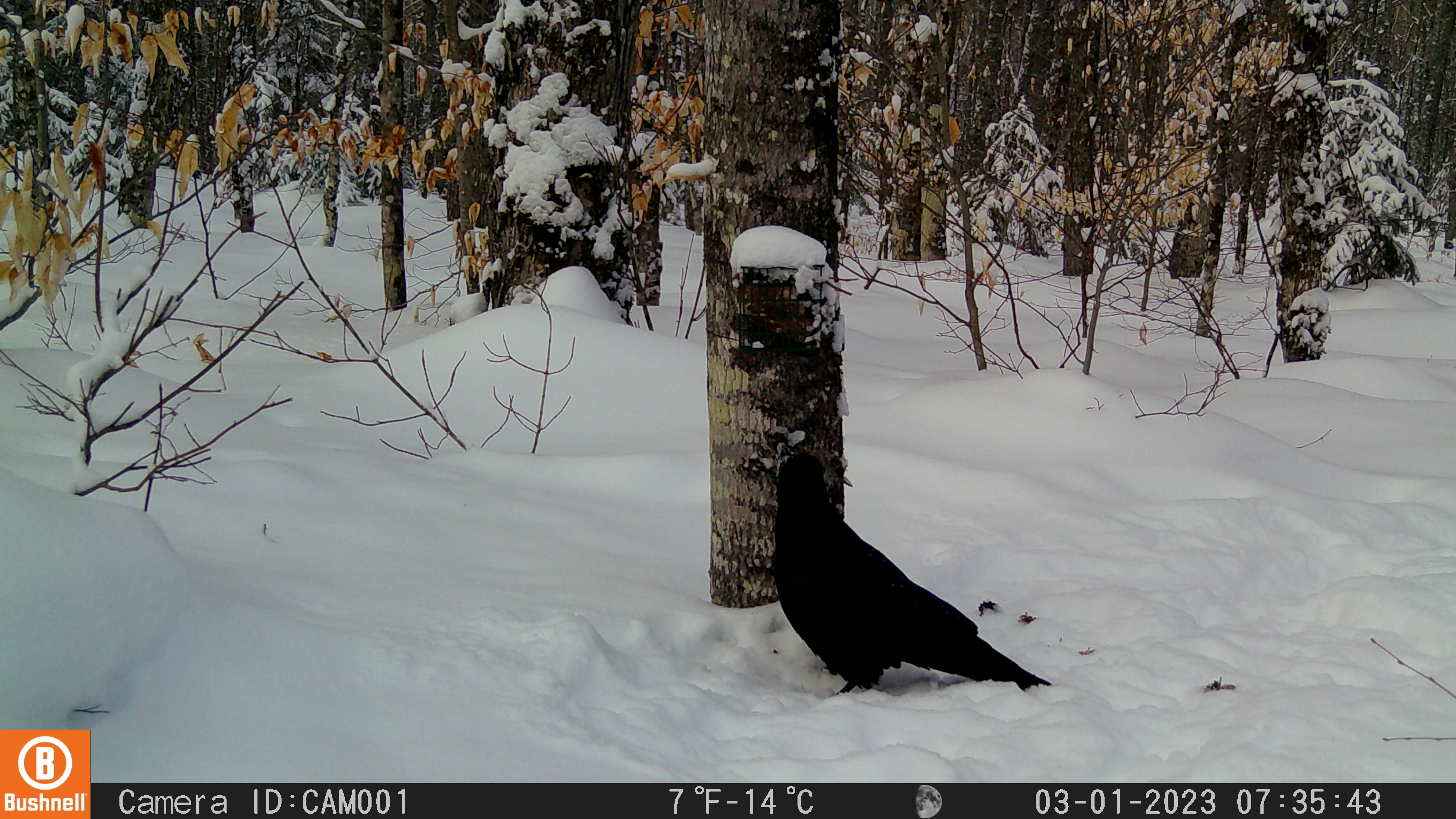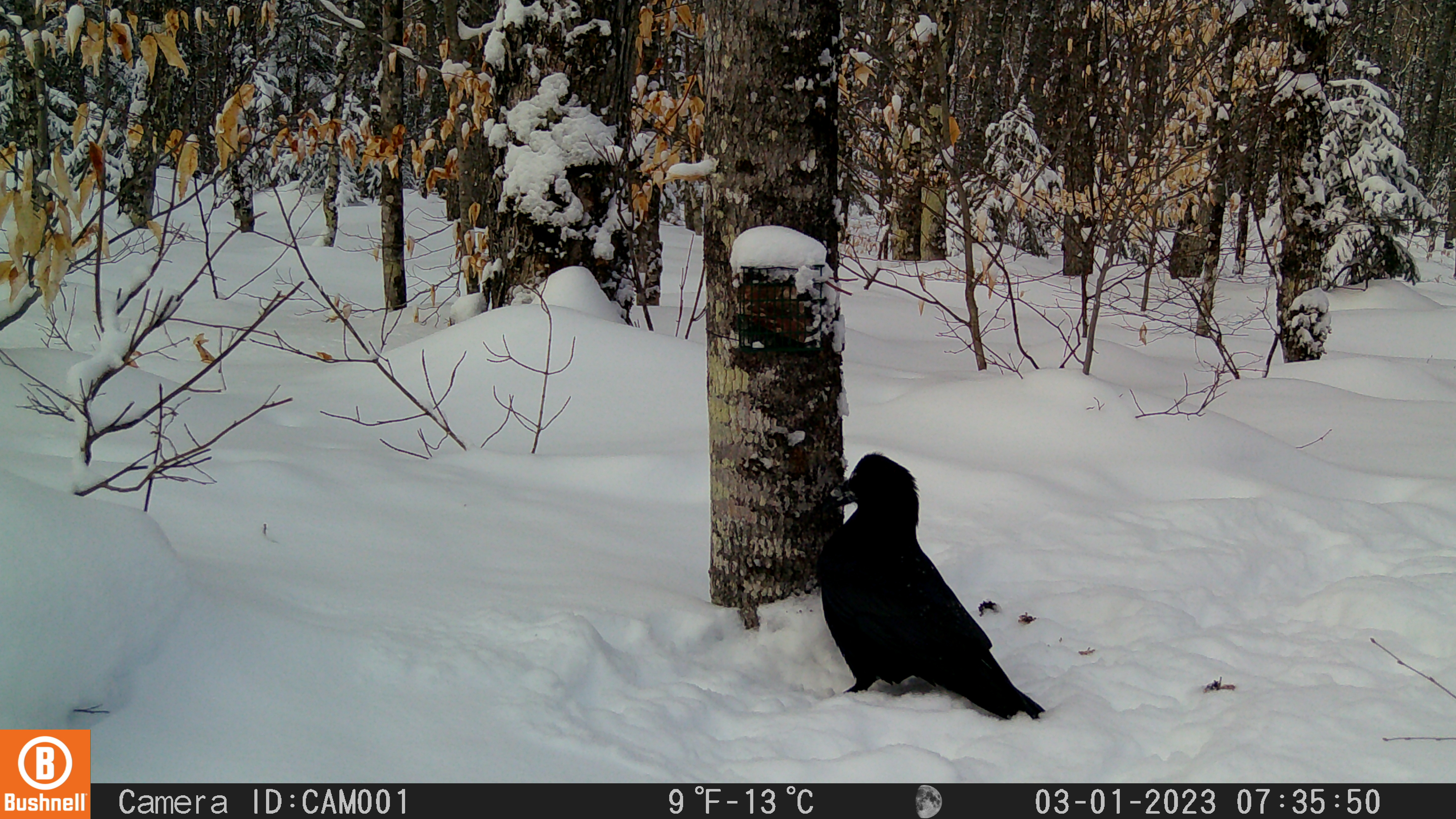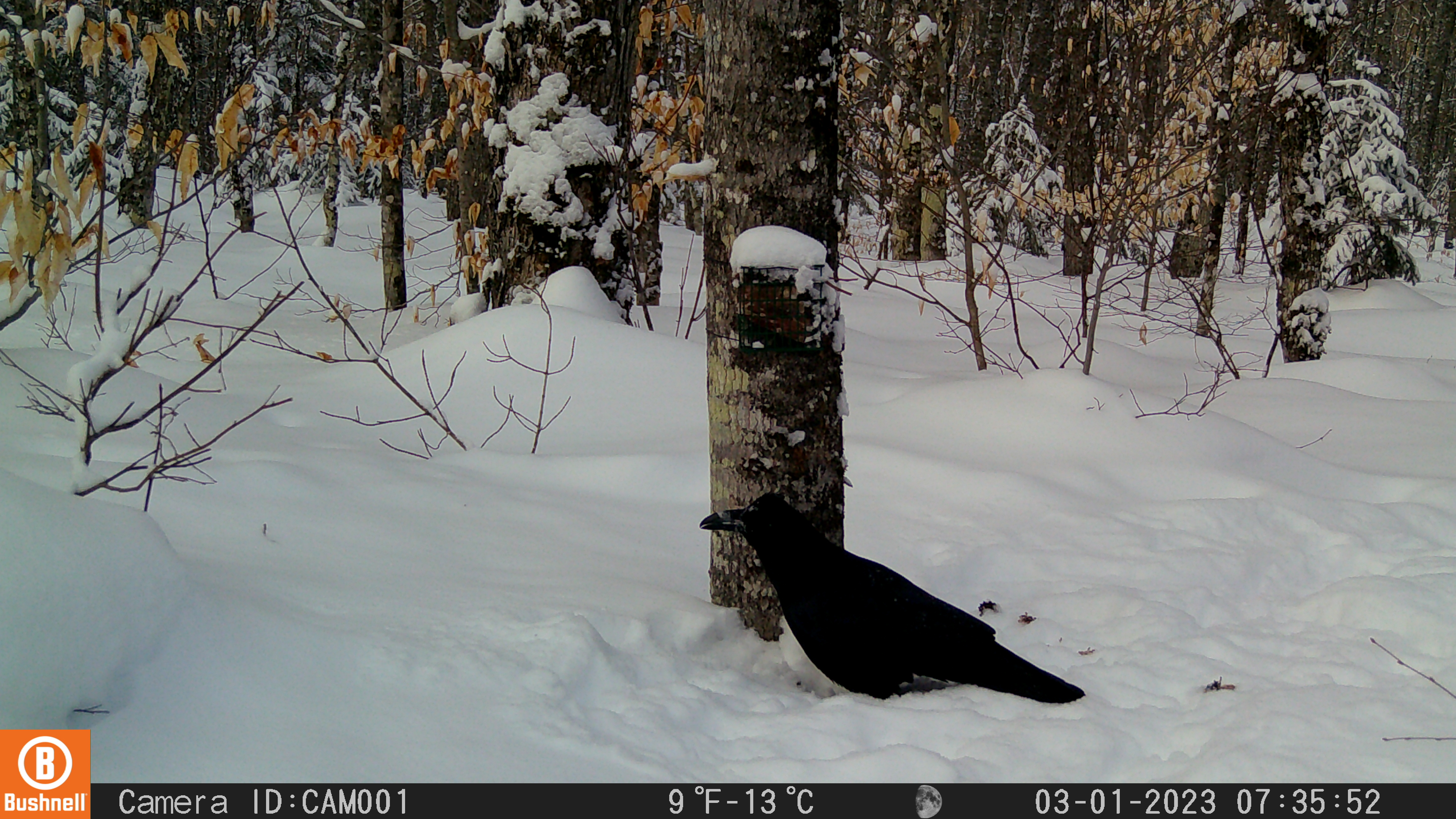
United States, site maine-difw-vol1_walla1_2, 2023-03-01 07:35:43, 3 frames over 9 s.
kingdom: Animalia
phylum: Chordata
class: Aves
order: Passeriformes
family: Corvidae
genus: Corvus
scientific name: Corvus corax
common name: common raven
Common raven (Corvus corax).